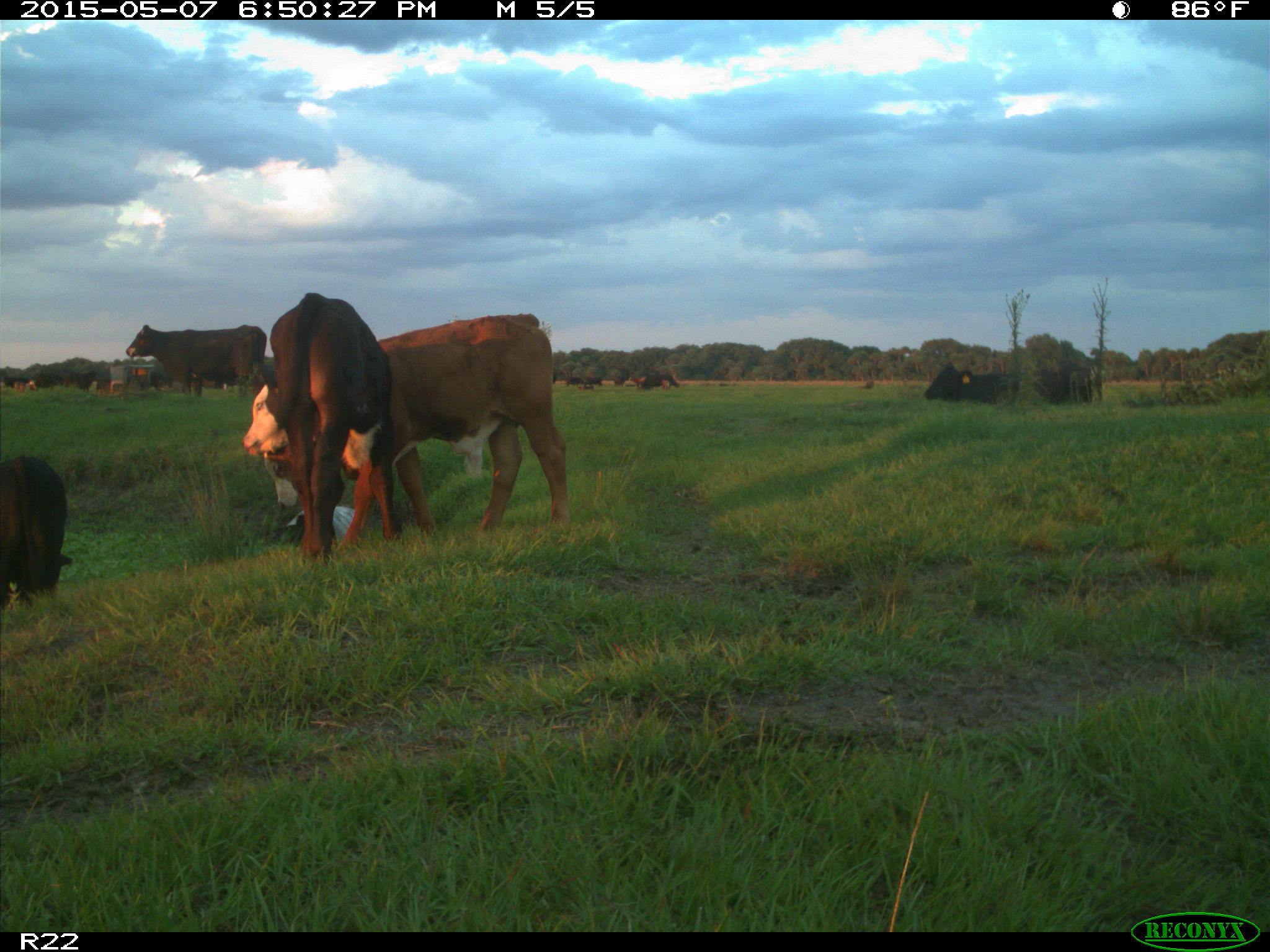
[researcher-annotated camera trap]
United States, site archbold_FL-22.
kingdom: Animalia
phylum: Chordata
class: Mammalia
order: Artiodactyla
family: Bovidae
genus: Bos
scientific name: Bos taurus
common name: domestic cow